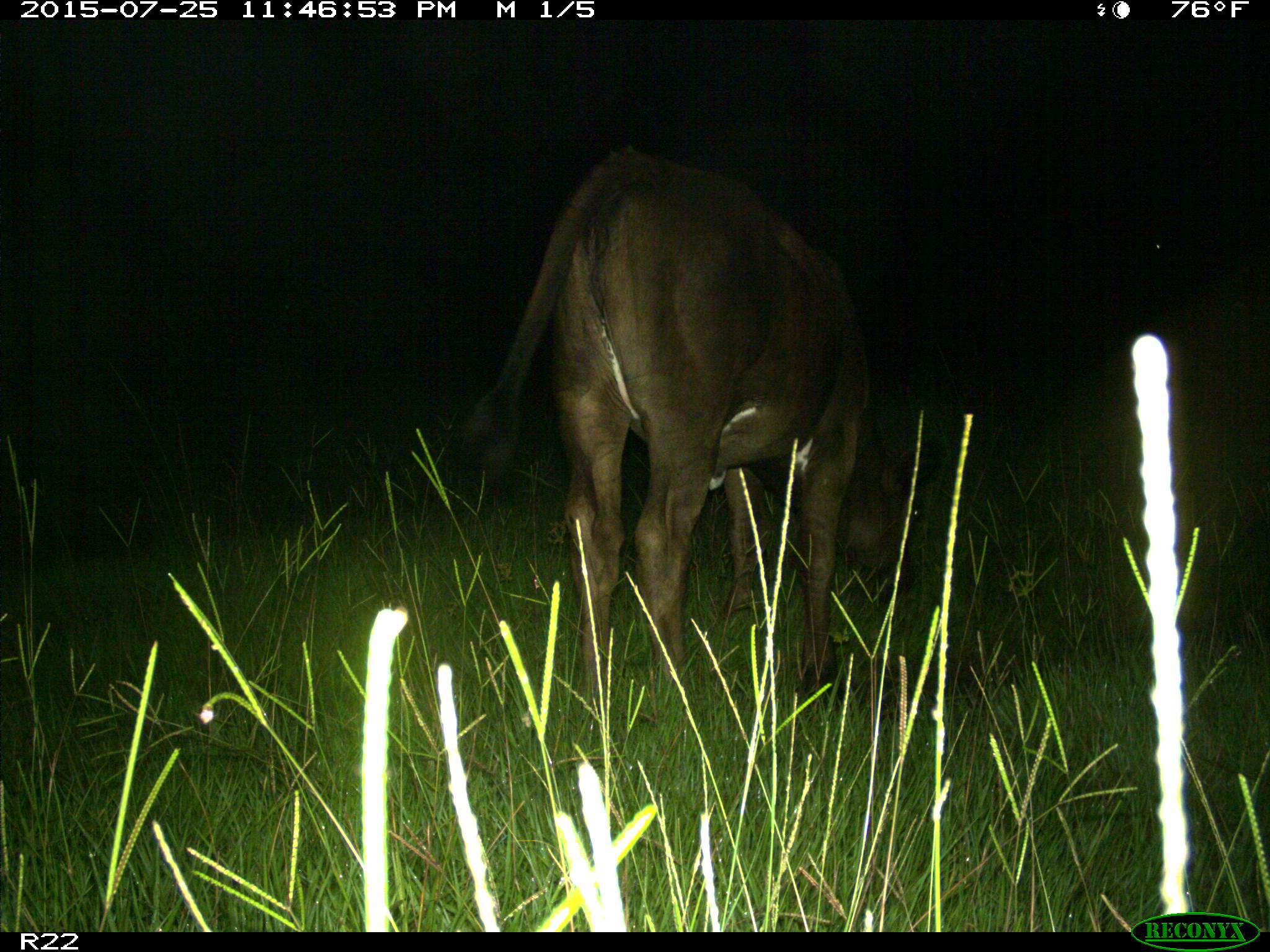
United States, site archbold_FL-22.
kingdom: Animalia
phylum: Chordata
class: Mammalia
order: Artiodactyla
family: Bovidae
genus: Bos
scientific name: Bos taurus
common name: domestic cow